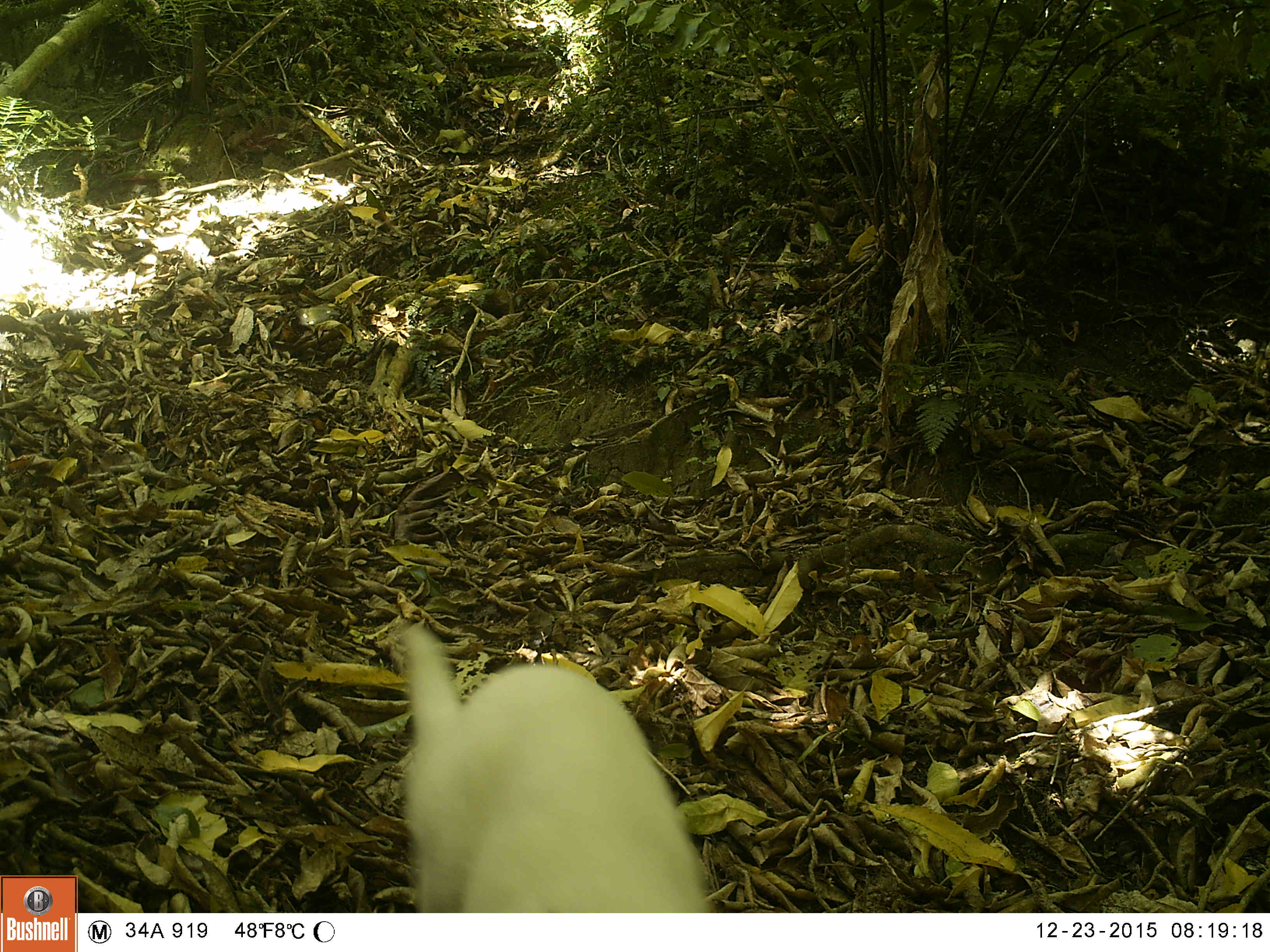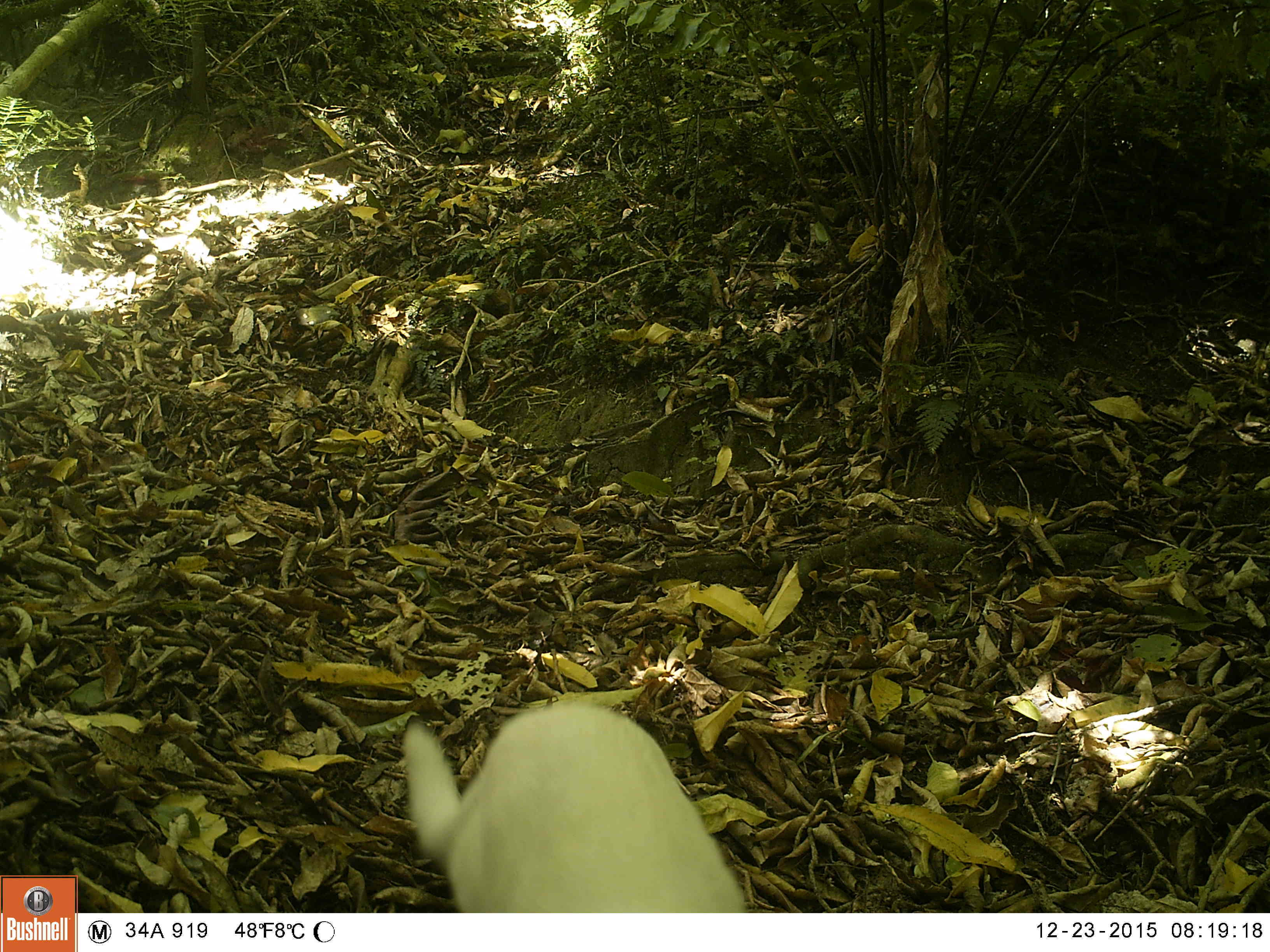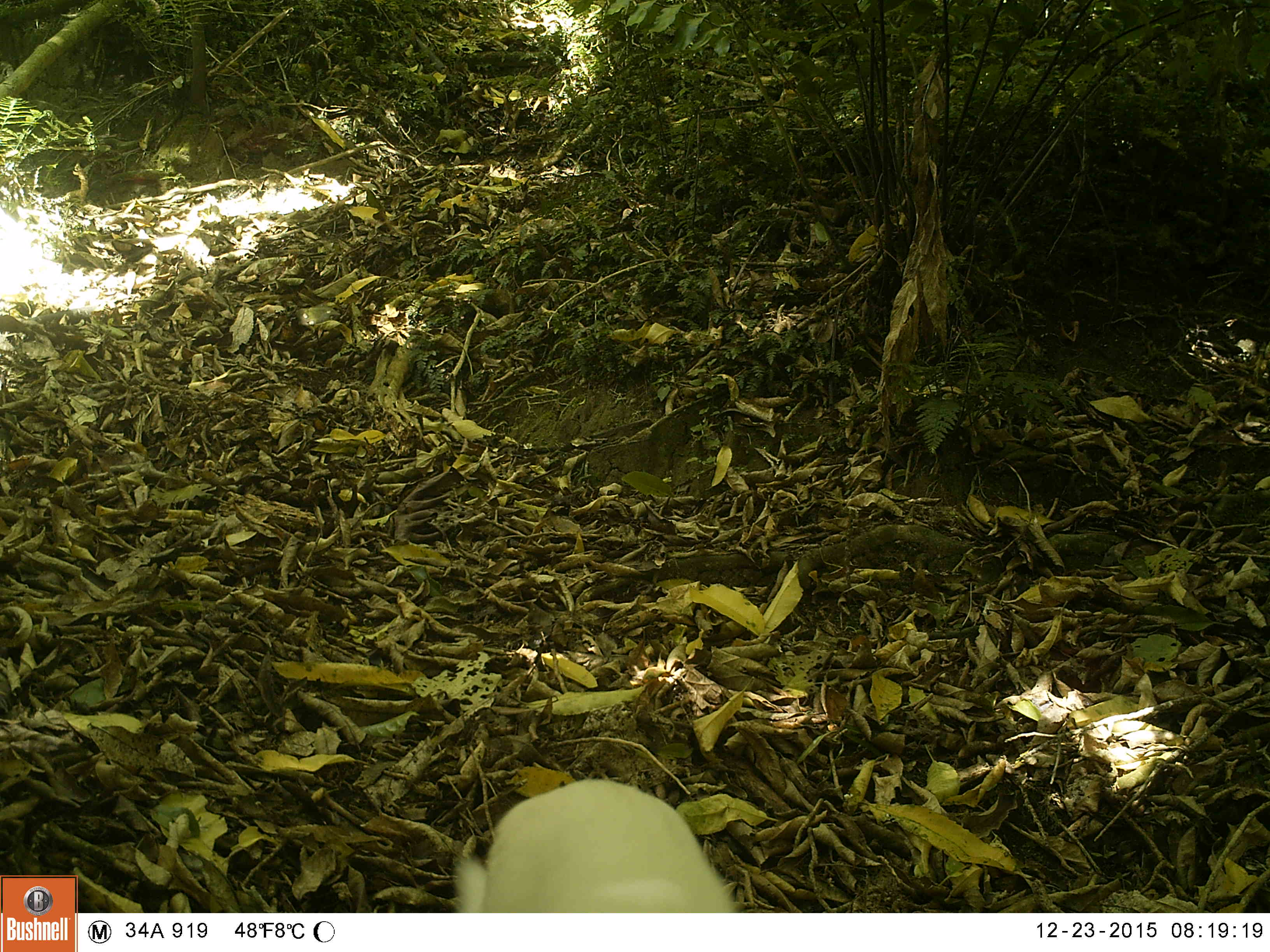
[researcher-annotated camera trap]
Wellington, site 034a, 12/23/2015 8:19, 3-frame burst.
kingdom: Animalia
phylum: Chordata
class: Mammalia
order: Carnivora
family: Felidae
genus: Felis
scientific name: Felis catus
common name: cat